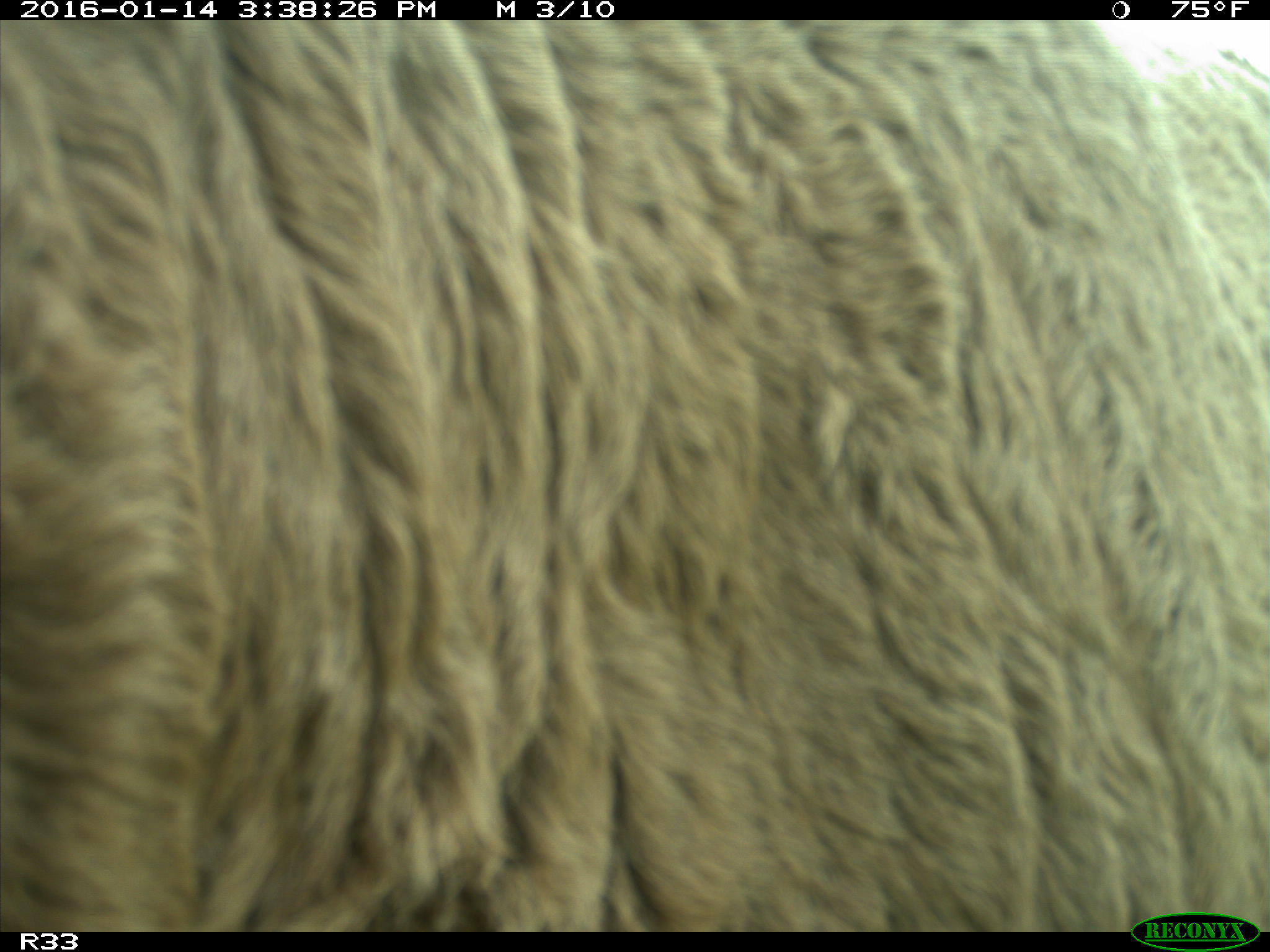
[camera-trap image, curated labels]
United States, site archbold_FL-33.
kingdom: Animalia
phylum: Chordata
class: Mammalia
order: Artiodactyla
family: Bovidae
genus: Bos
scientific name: Bos taurus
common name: domestic cow